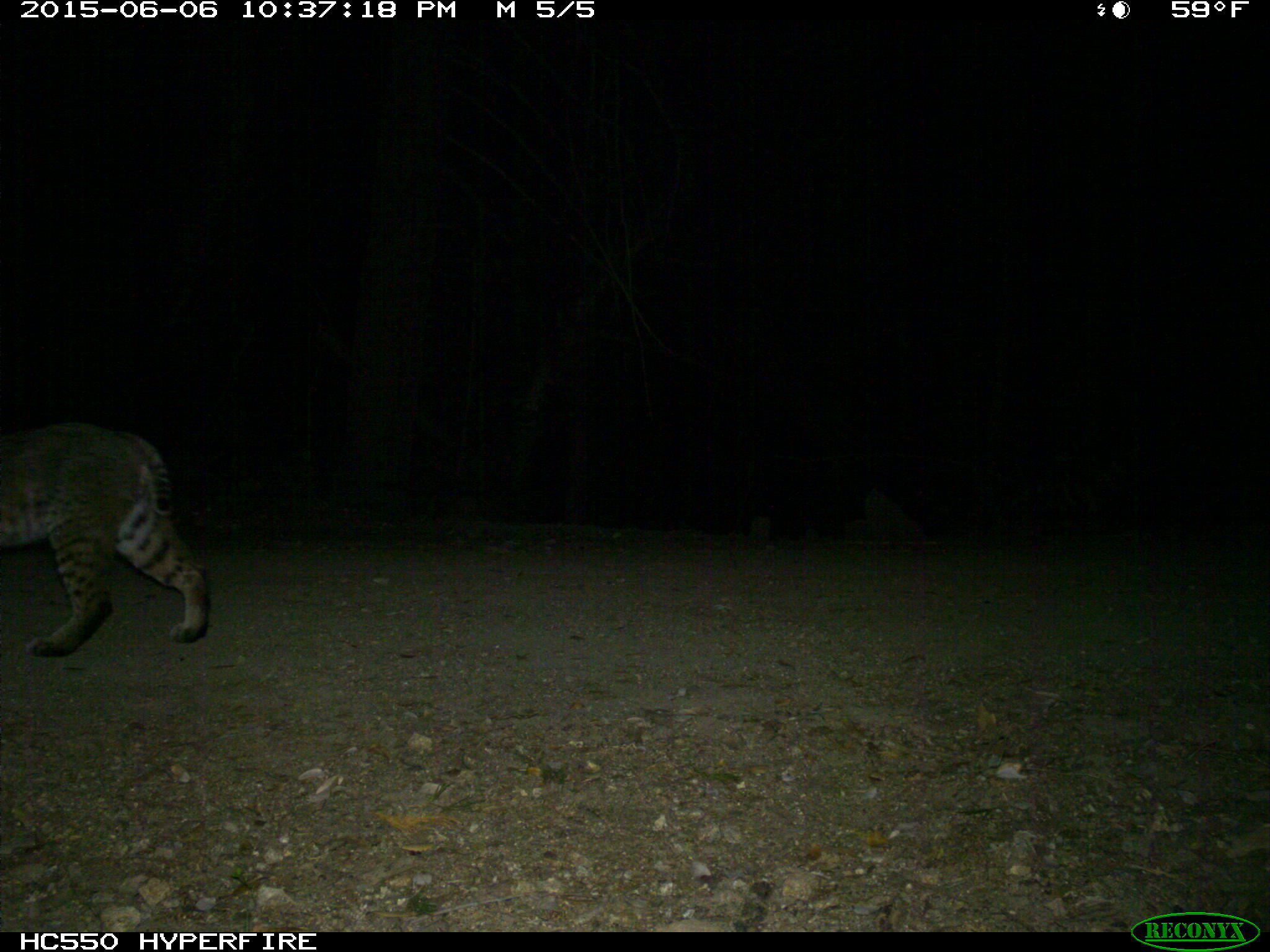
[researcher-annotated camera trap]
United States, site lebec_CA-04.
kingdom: Animalia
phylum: Chordata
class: Mammalia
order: Carnivora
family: Felidae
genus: Lynx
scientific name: Lynx rufus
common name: bobcat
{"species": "Lynx rufus (bobcat)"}